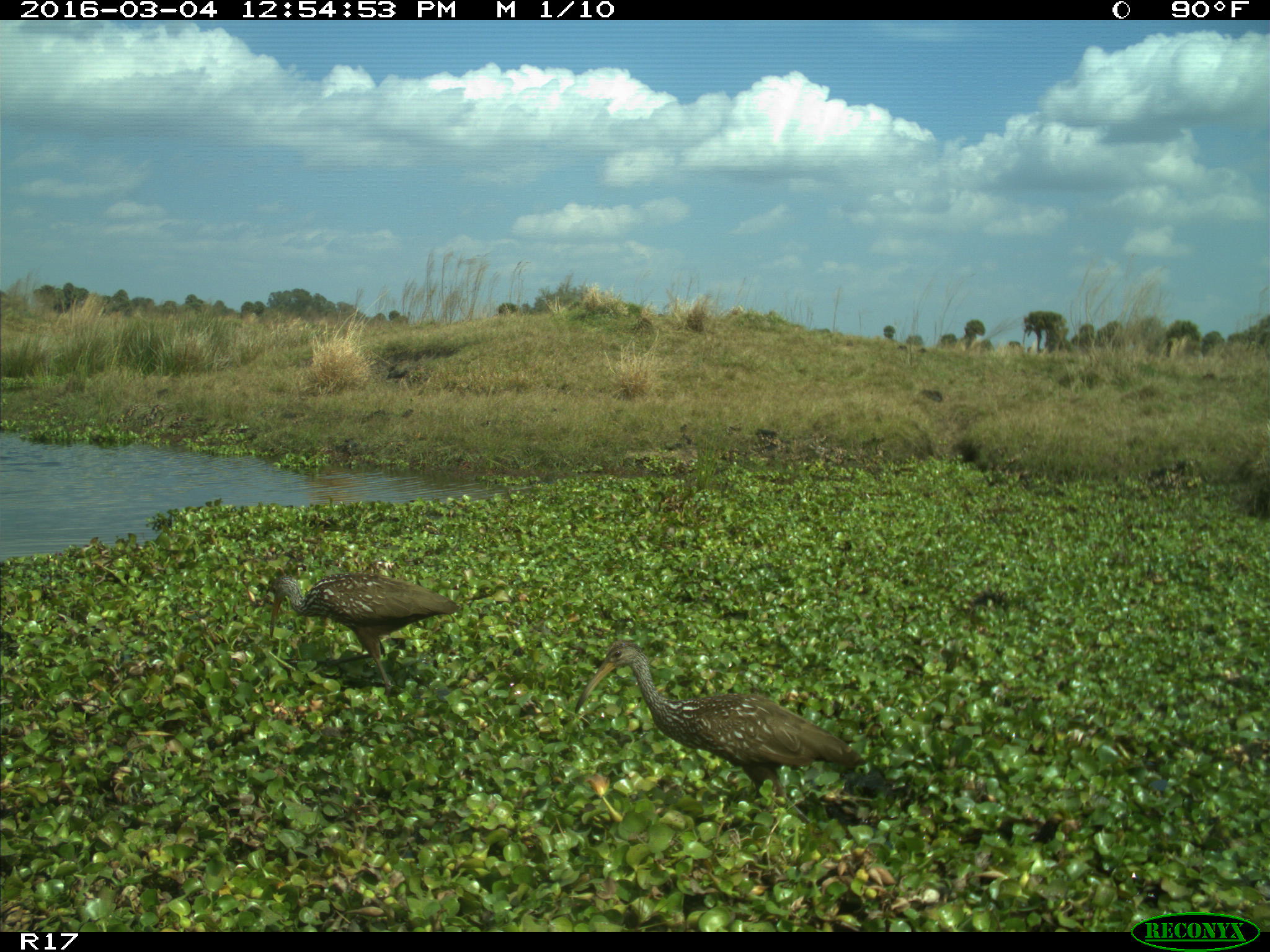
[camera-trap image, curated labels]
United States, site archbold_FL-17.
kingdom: Animalia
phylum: Chordata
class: Aves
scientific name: Aves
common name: birds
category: unidentified bird